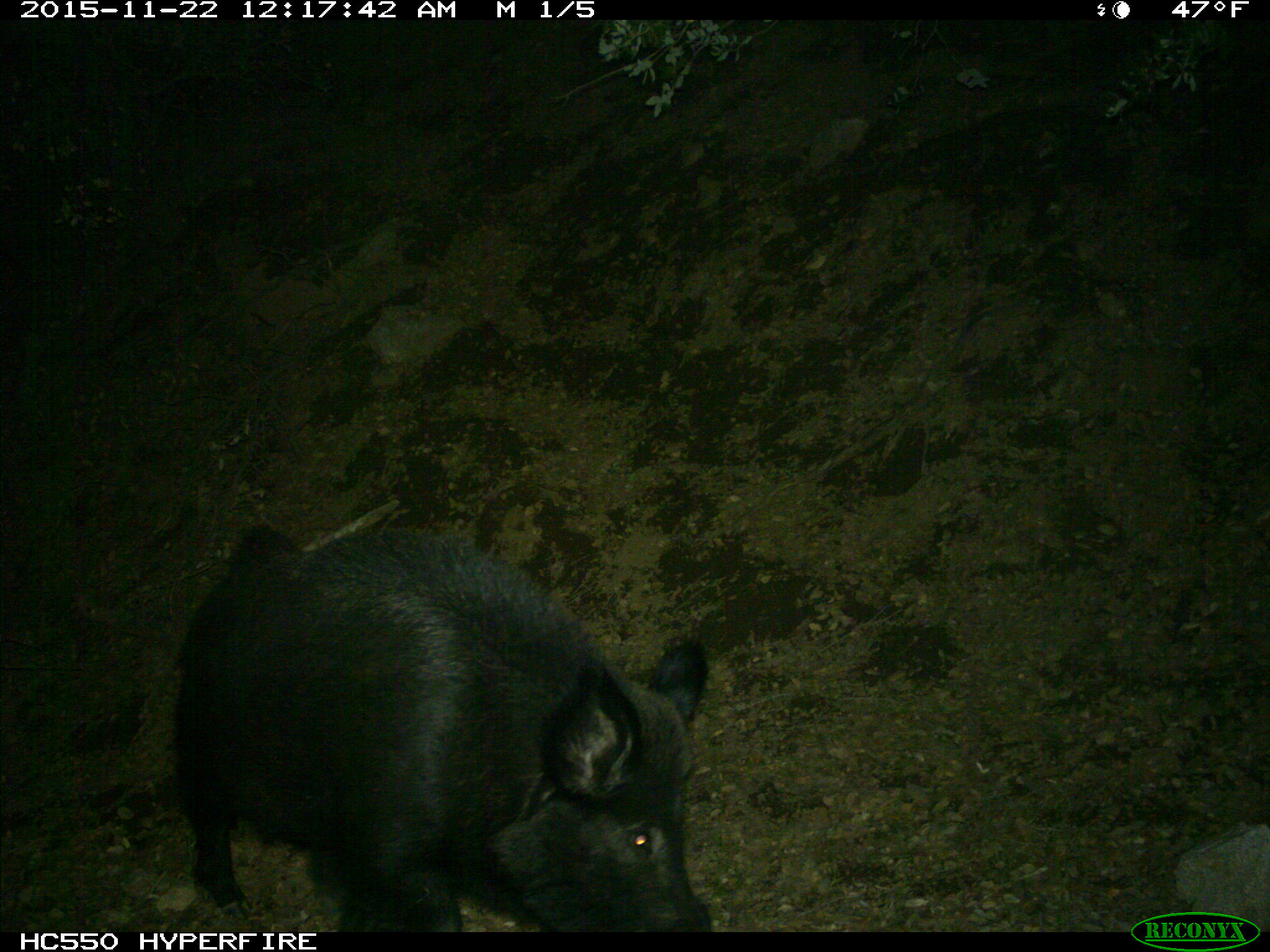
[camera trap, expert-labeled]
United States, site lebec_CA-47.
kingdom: Animalia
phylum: Chordata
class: Mammalia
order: Artiodactyla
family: Suidae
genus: Sus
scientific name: Sus scrofa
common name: wild boar